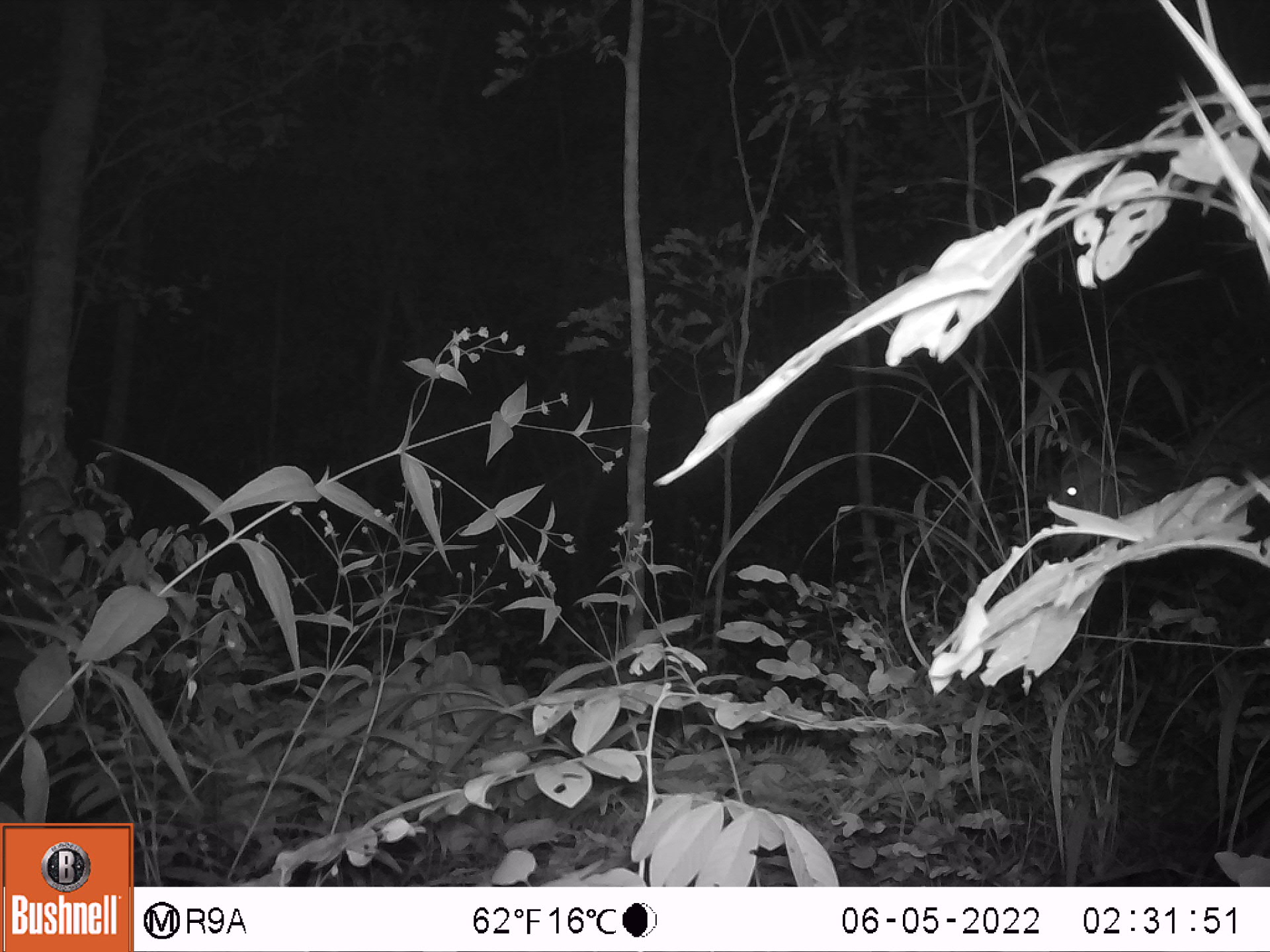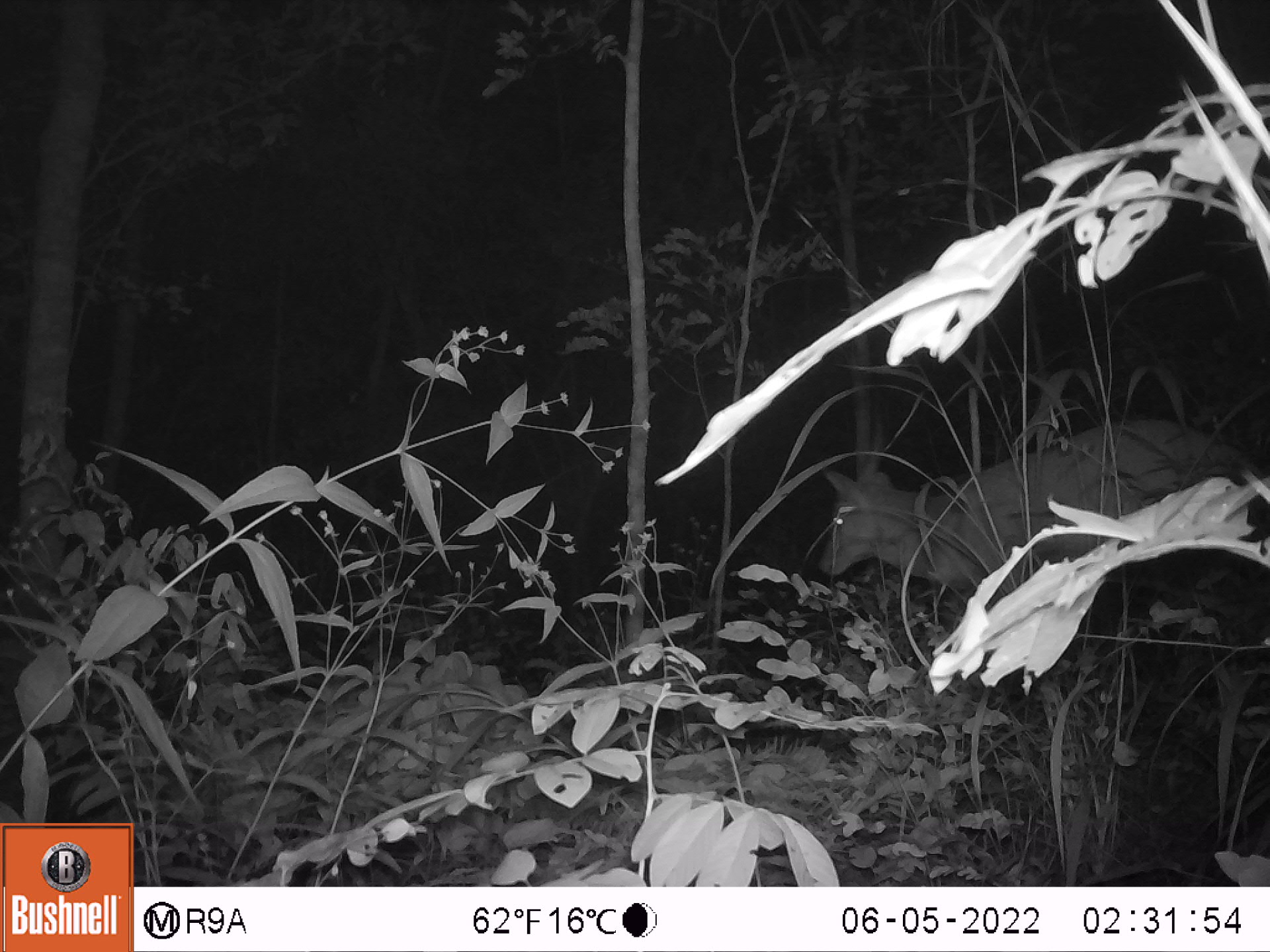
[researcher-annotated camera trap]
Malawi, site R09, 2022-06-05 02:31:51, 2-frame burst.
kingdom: Animalia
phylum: Chordata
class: Mammalia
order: Artiodactyla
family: Bovidae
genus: Tragelaphus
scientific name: Tragelaphus sylvaticus sylvaticus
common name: cape bushbuck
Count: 1.